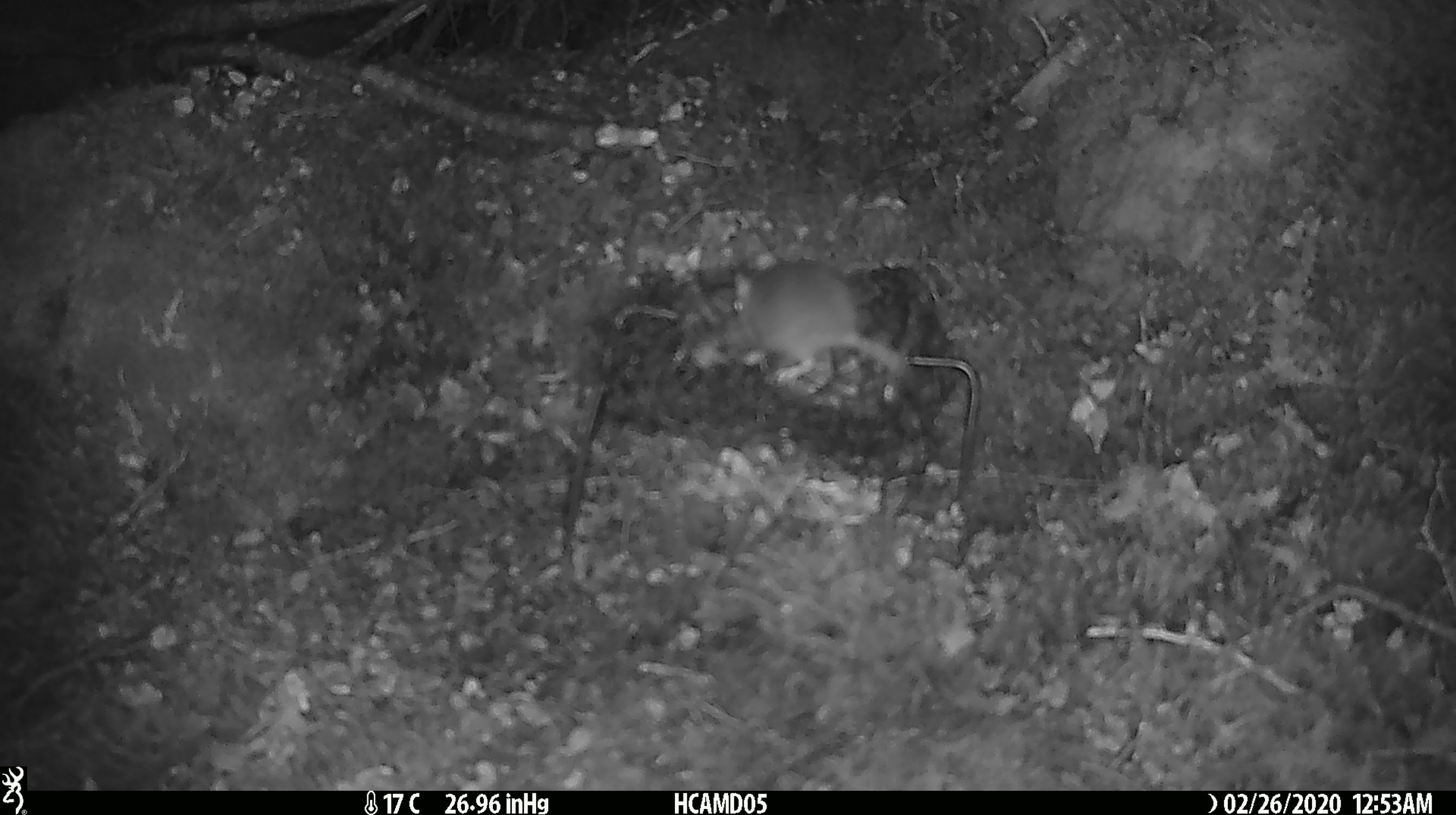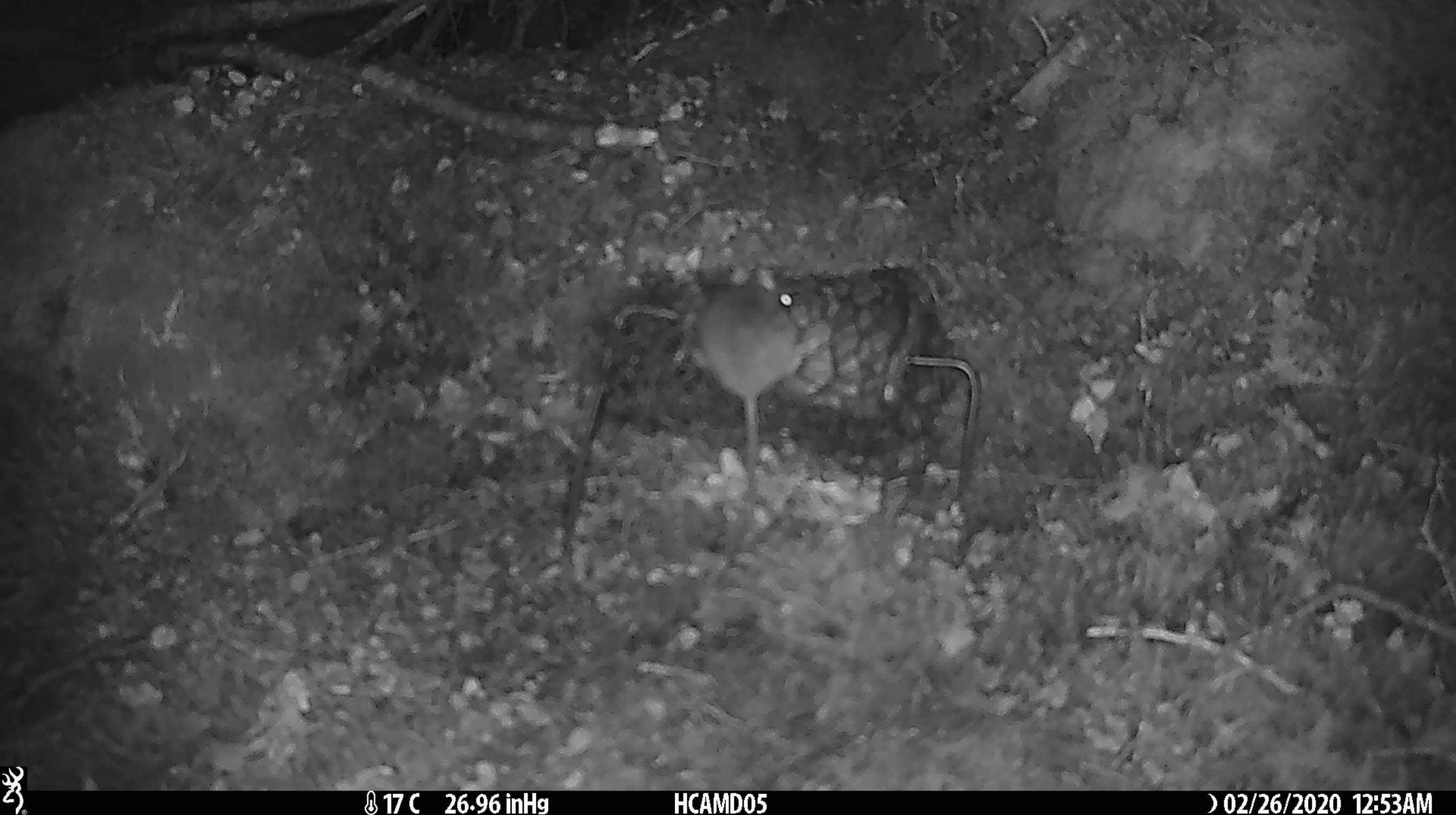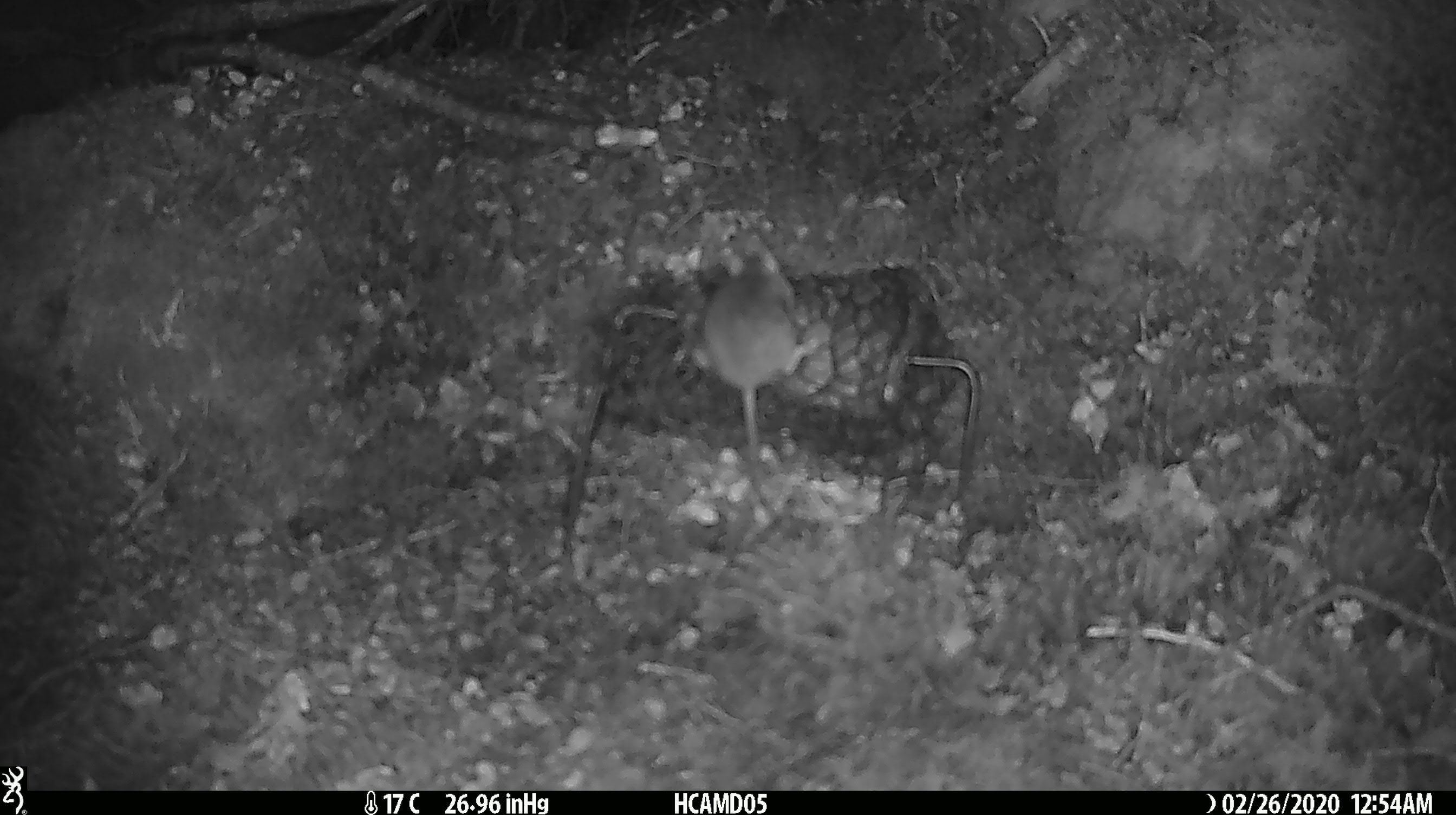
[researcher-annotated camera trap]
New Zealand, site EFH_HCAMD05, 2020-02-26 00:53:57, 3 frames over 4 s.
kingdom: Animalia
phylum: Chordata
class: Mammalia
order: Rodentia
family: Muridae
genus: Mus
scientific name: Mus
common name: mouse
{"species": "mouse (Mus)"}